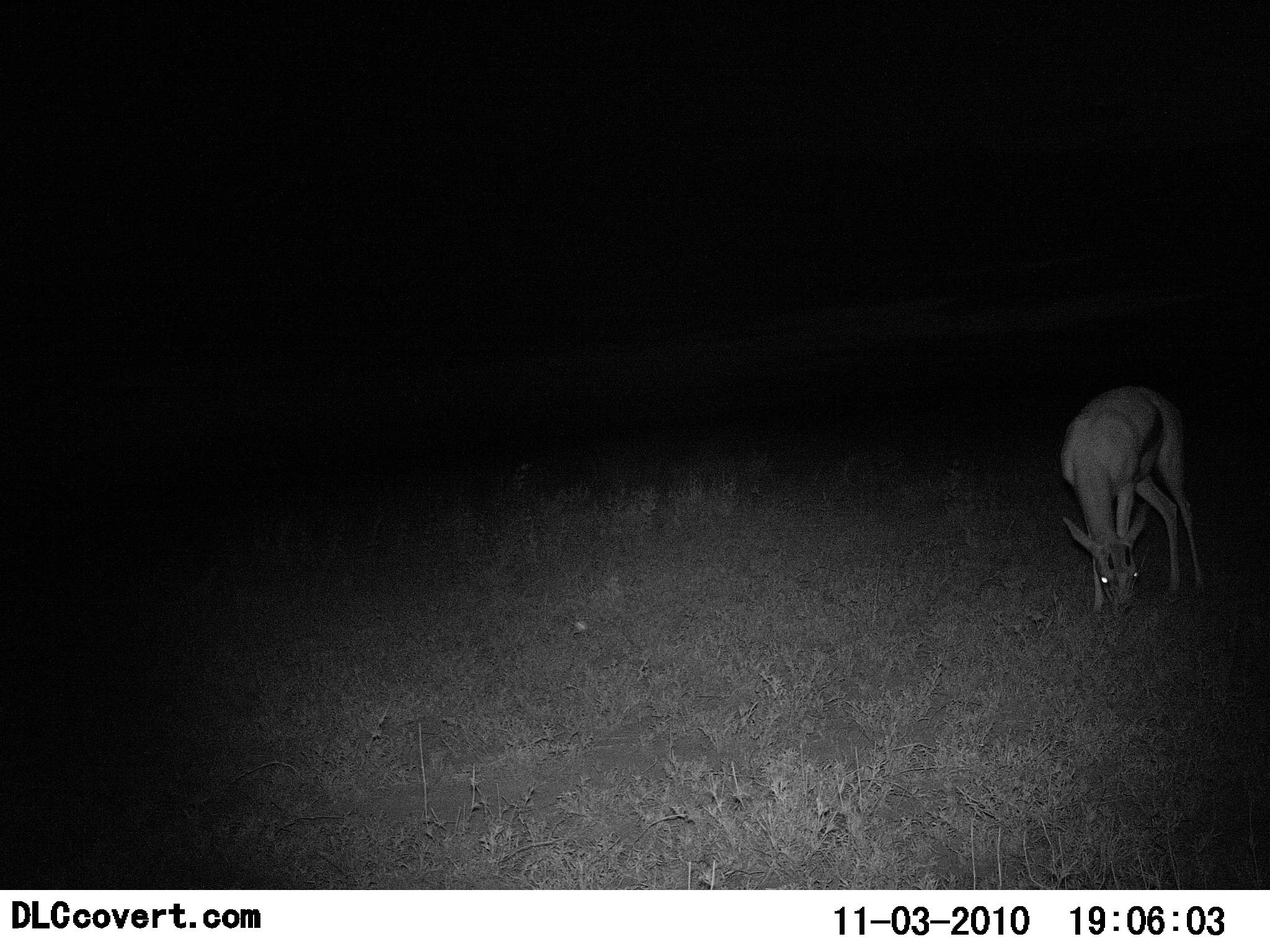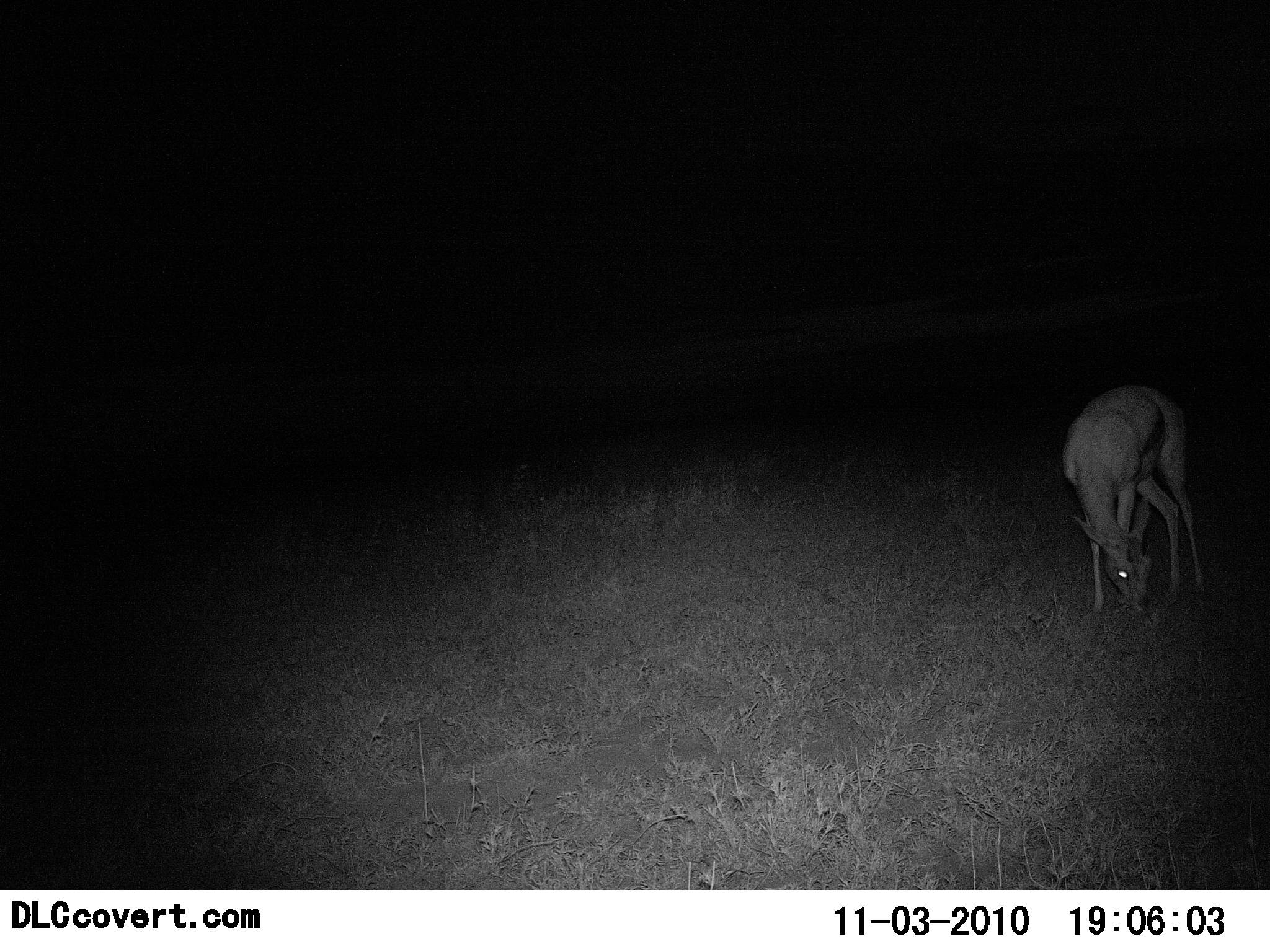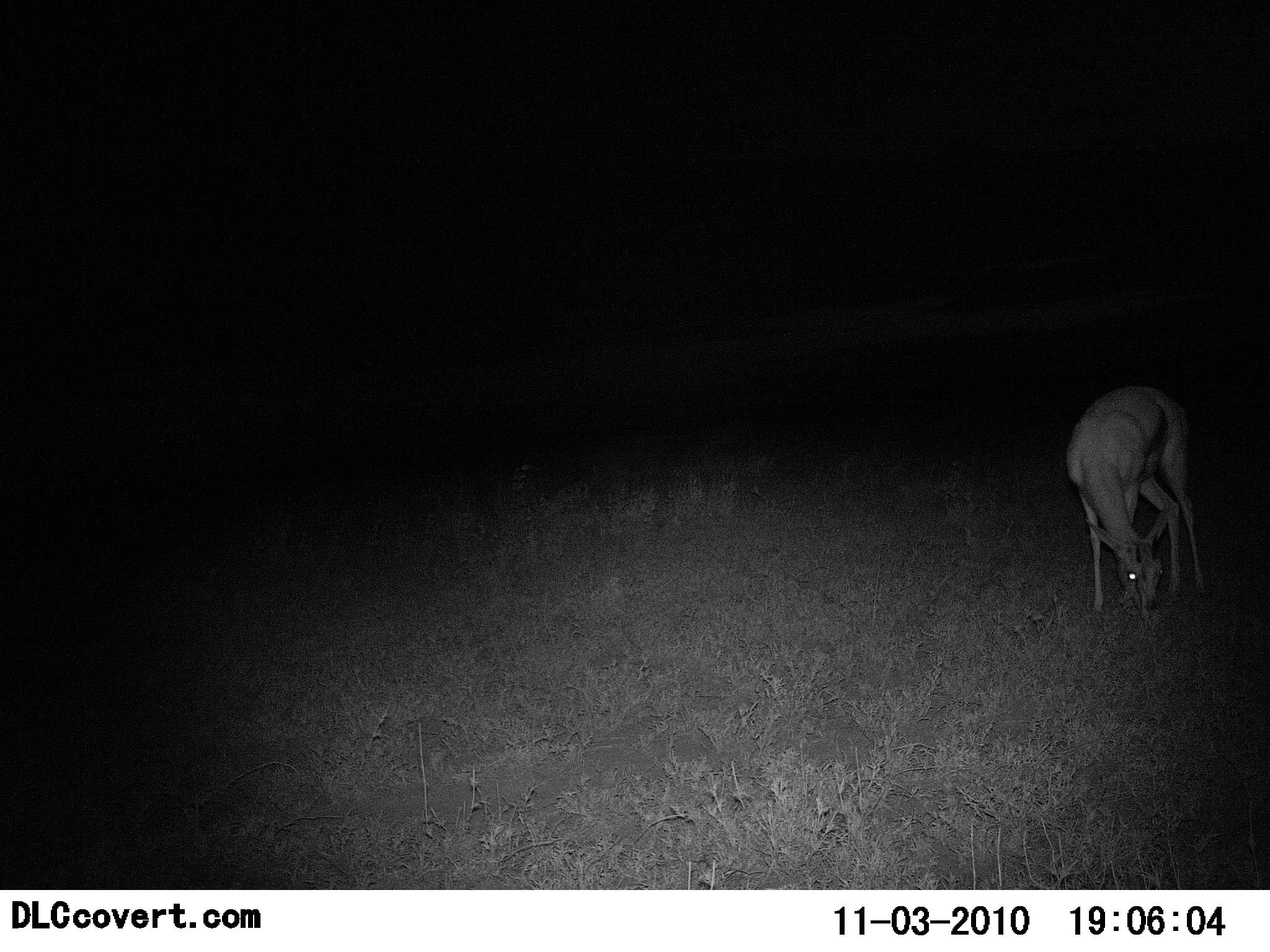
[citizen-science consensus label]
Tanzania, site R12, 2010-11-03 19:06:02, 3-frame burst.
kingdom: Animalia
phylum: Chordata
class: Mammalia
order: Artiodactyla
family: Bovidae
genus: Eudorcas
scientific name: Eudorcas thomsonii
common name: thomson's gazelle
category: gazellethomsons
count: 1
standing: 31%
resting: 0%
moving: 0%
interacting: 0%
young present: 0%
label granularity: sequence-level